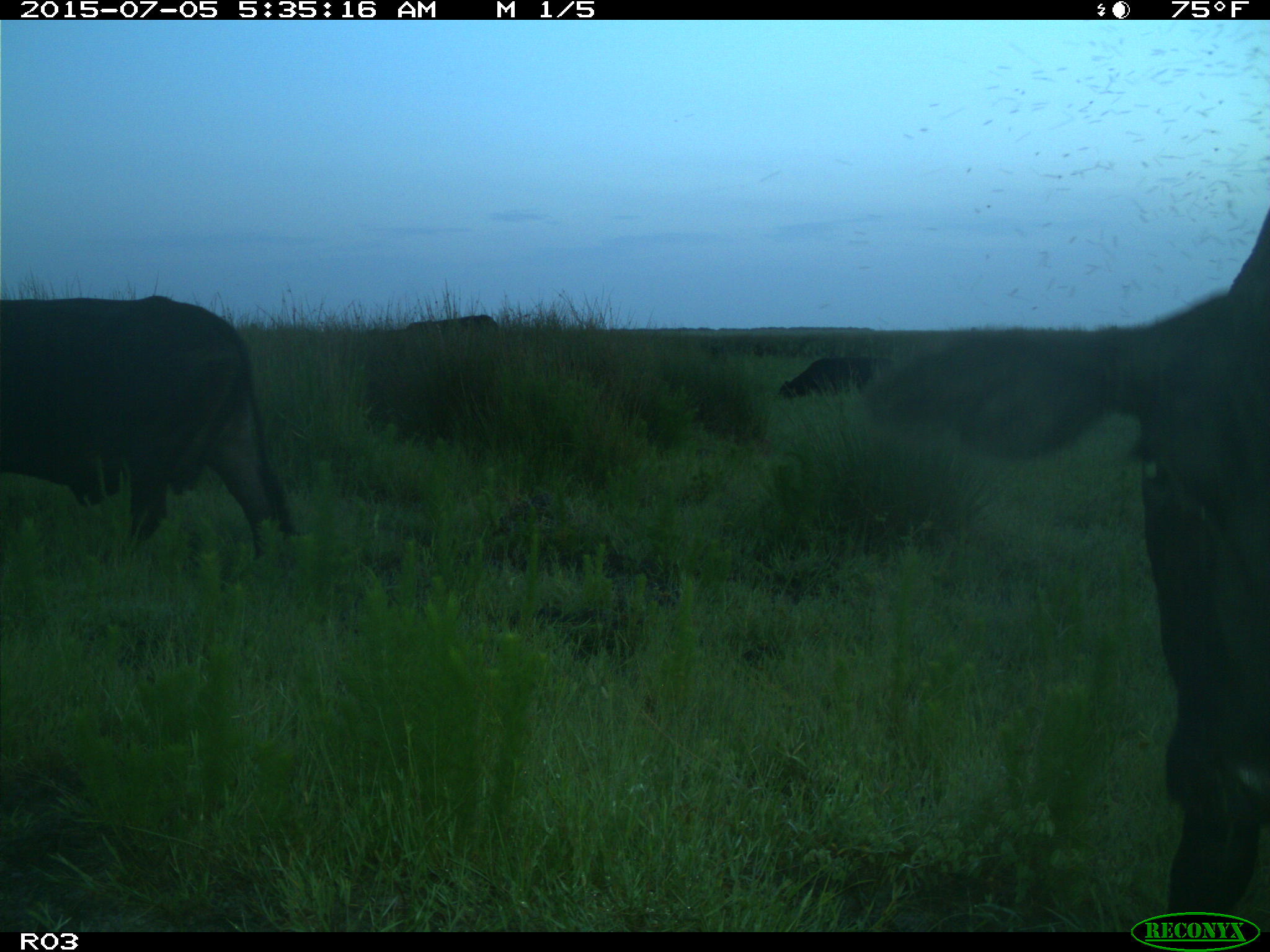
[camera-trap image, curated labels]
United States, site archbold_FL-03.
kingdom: Animalia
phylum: Chordata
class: Mammalia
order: Artiodactyla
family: Bovidae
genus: Bos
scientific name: Bos taurus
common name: domestic cow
Bos taurus (domestic cow).